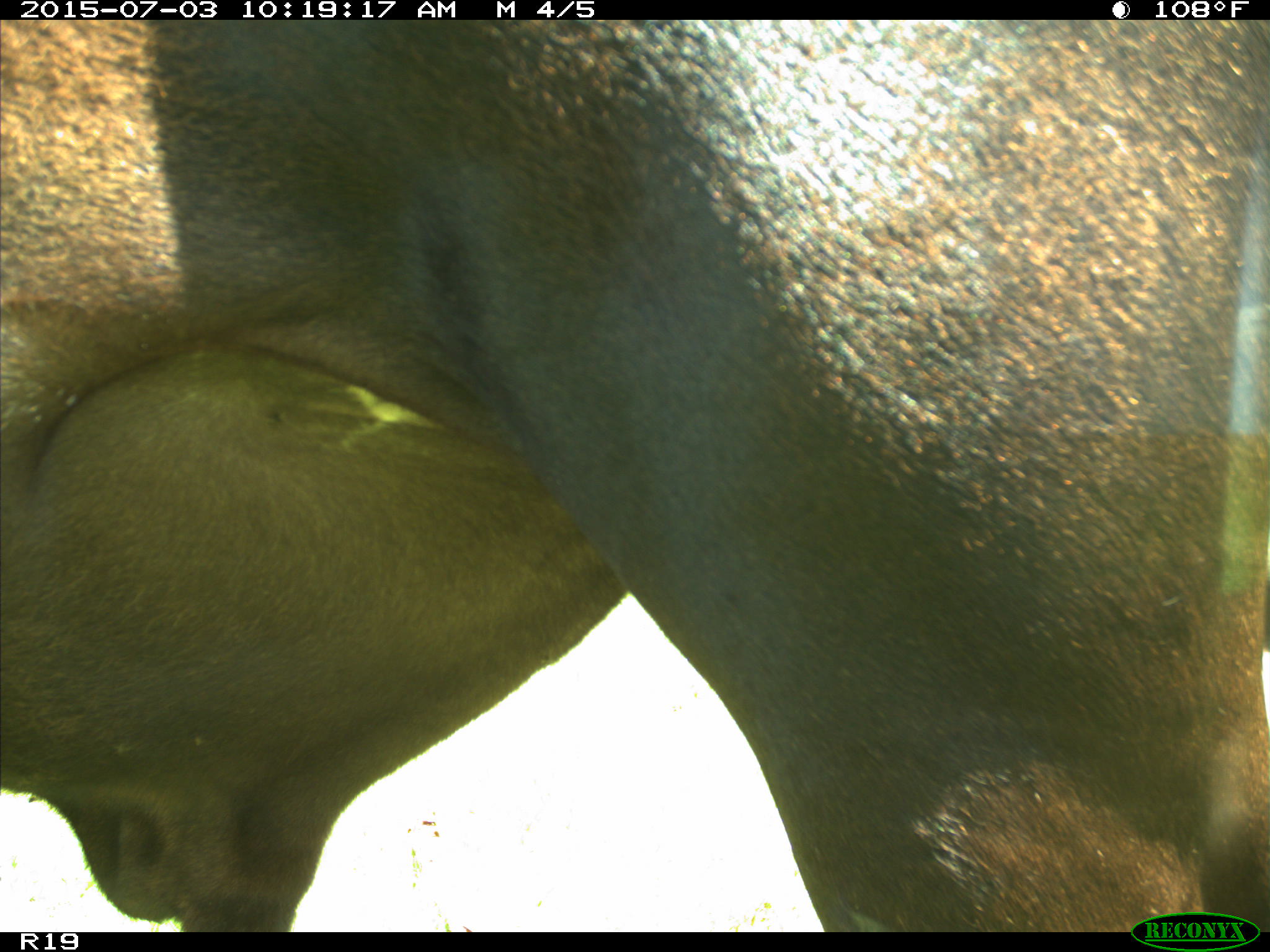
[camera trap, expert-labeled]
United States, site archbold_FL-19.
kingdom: Animalia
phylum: Chordata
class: Mammalia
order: Artiodactyla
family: Bovidae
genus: Bos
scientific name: Bos taurus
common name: domestic cow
Bos taurus (domestic cow).